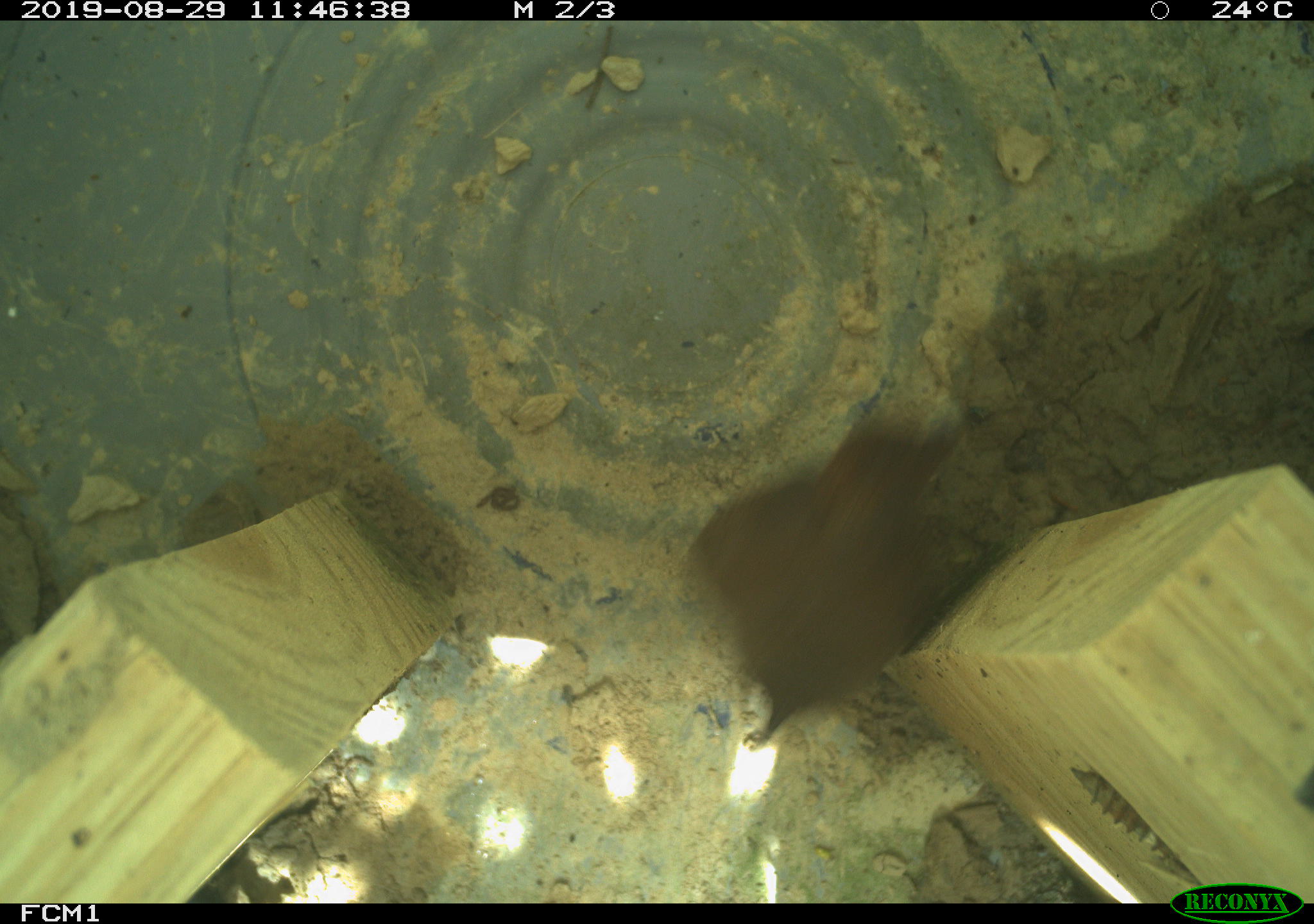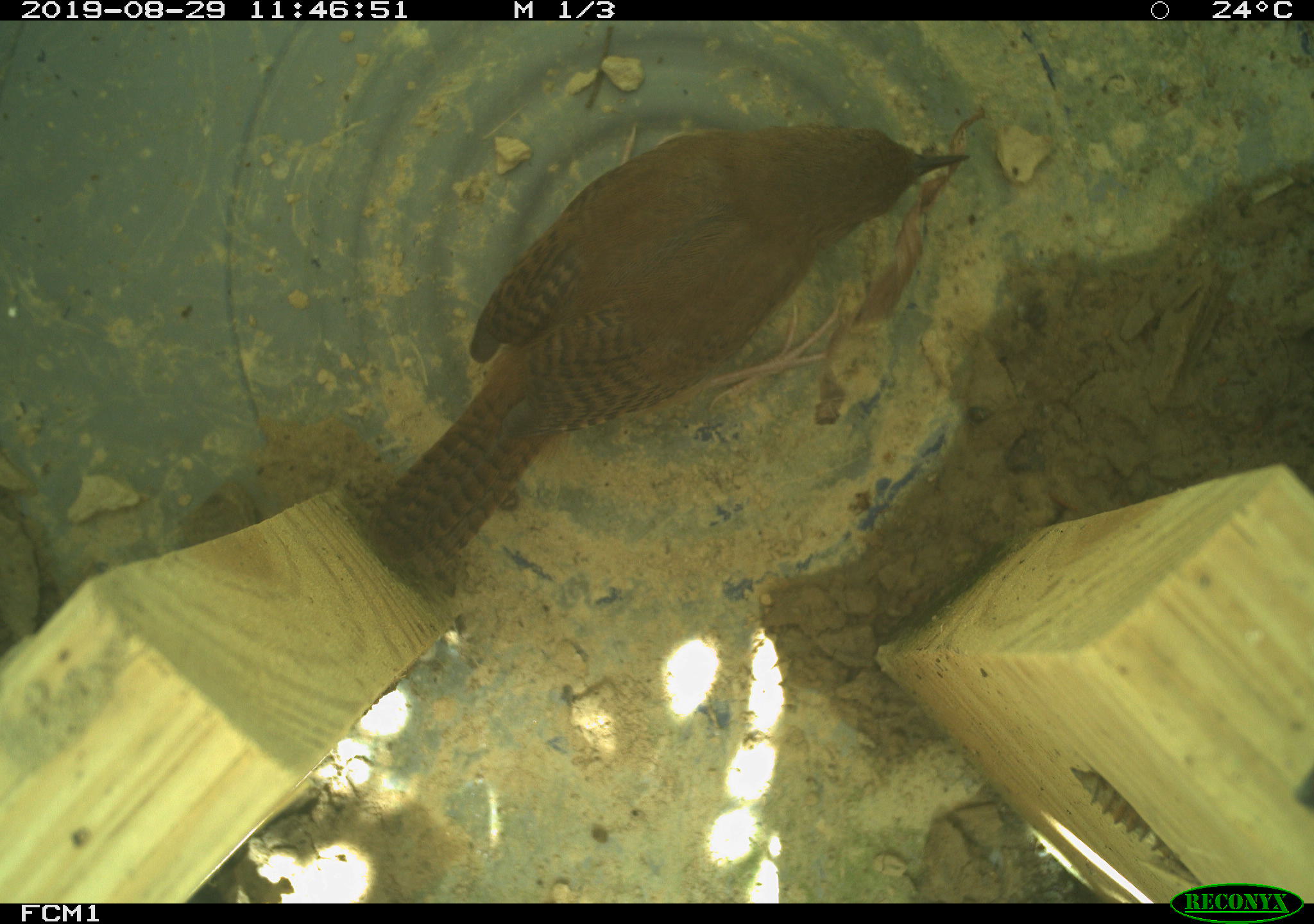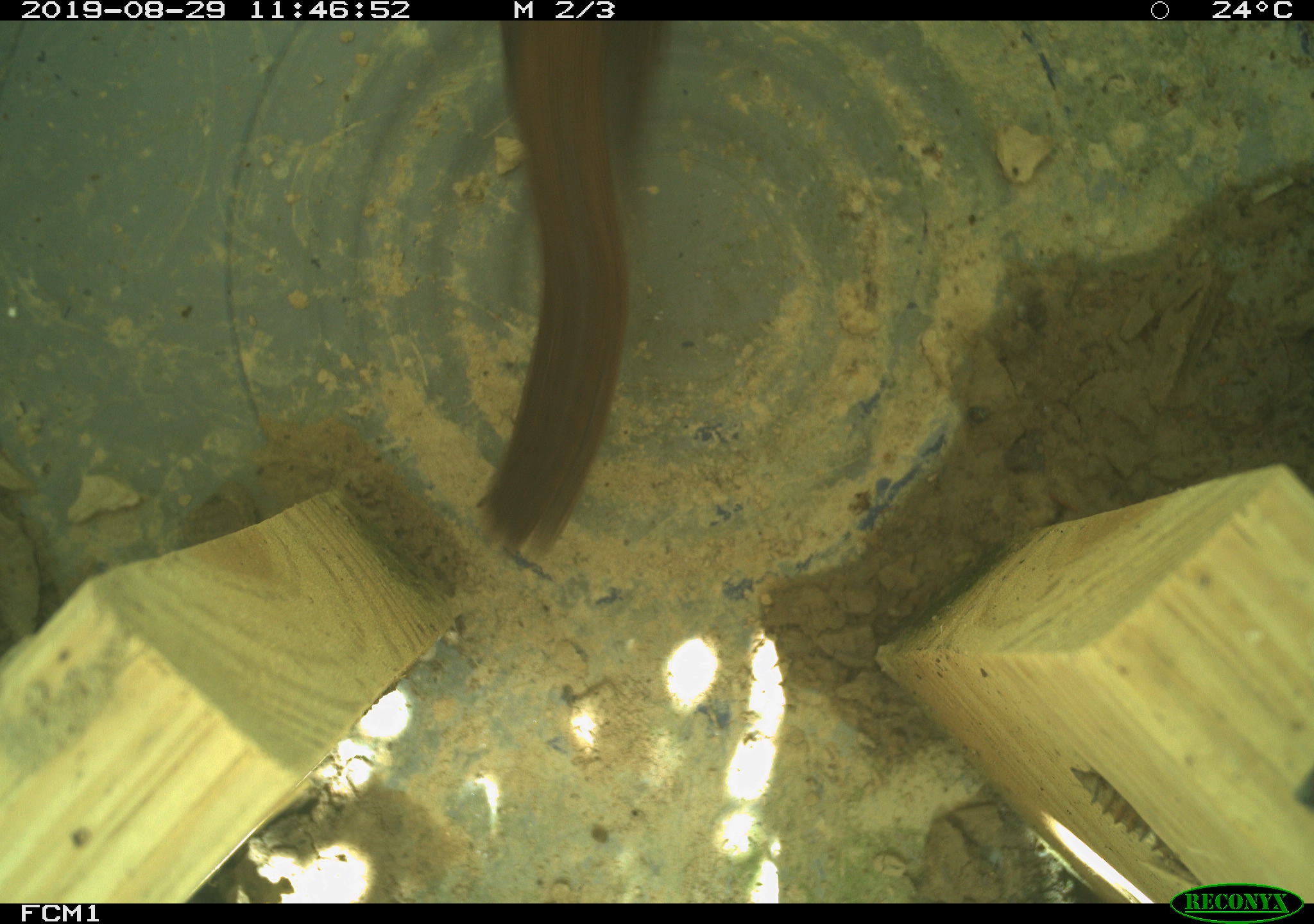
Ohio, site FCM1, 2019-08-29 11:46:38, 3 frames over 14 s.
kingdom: Animalia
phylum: Chordata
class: Aves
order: Passeriformes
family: Troglodytidae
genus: Troglodytes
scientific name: Troglodytes aedon aedon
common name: northern house wren